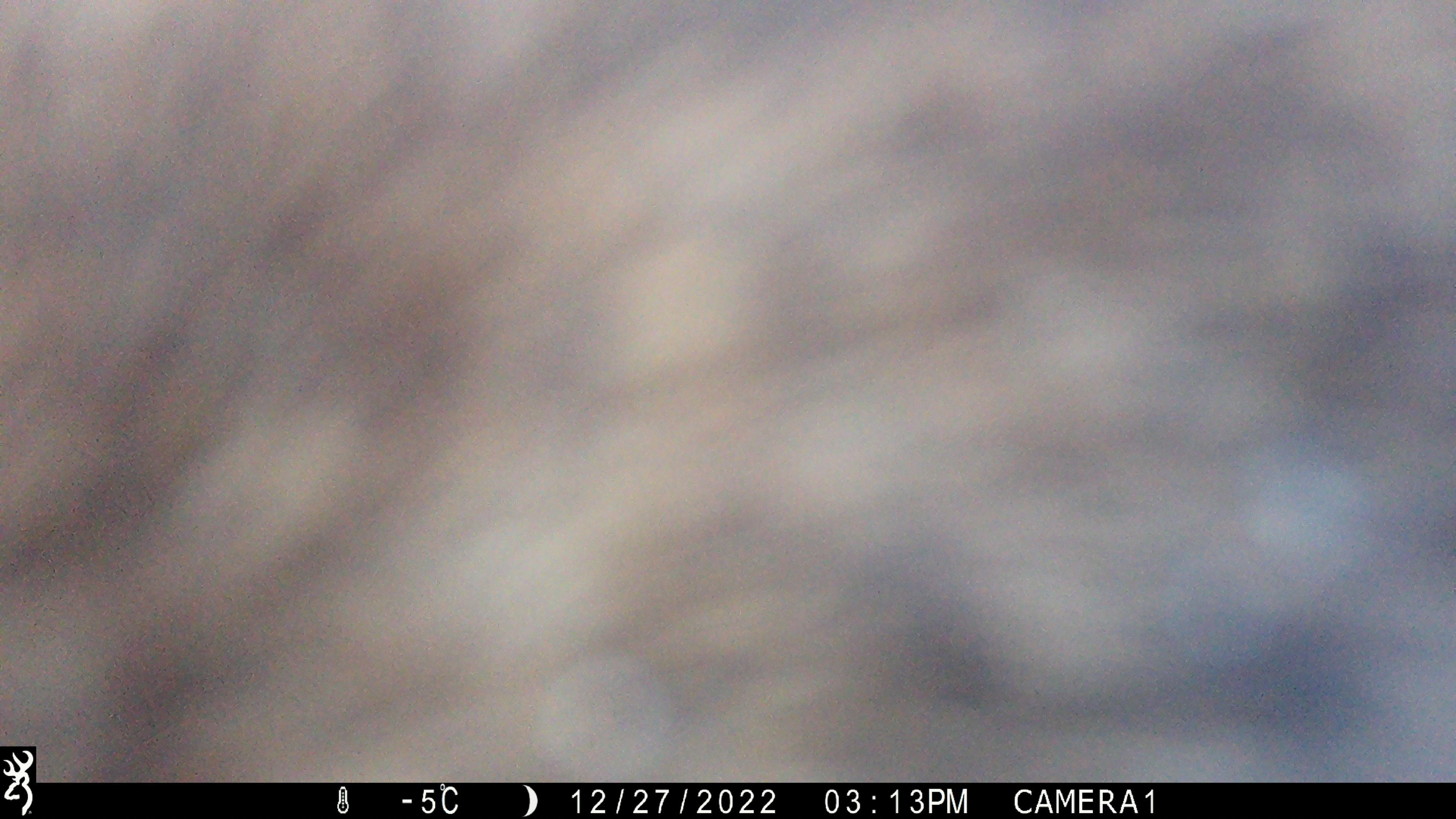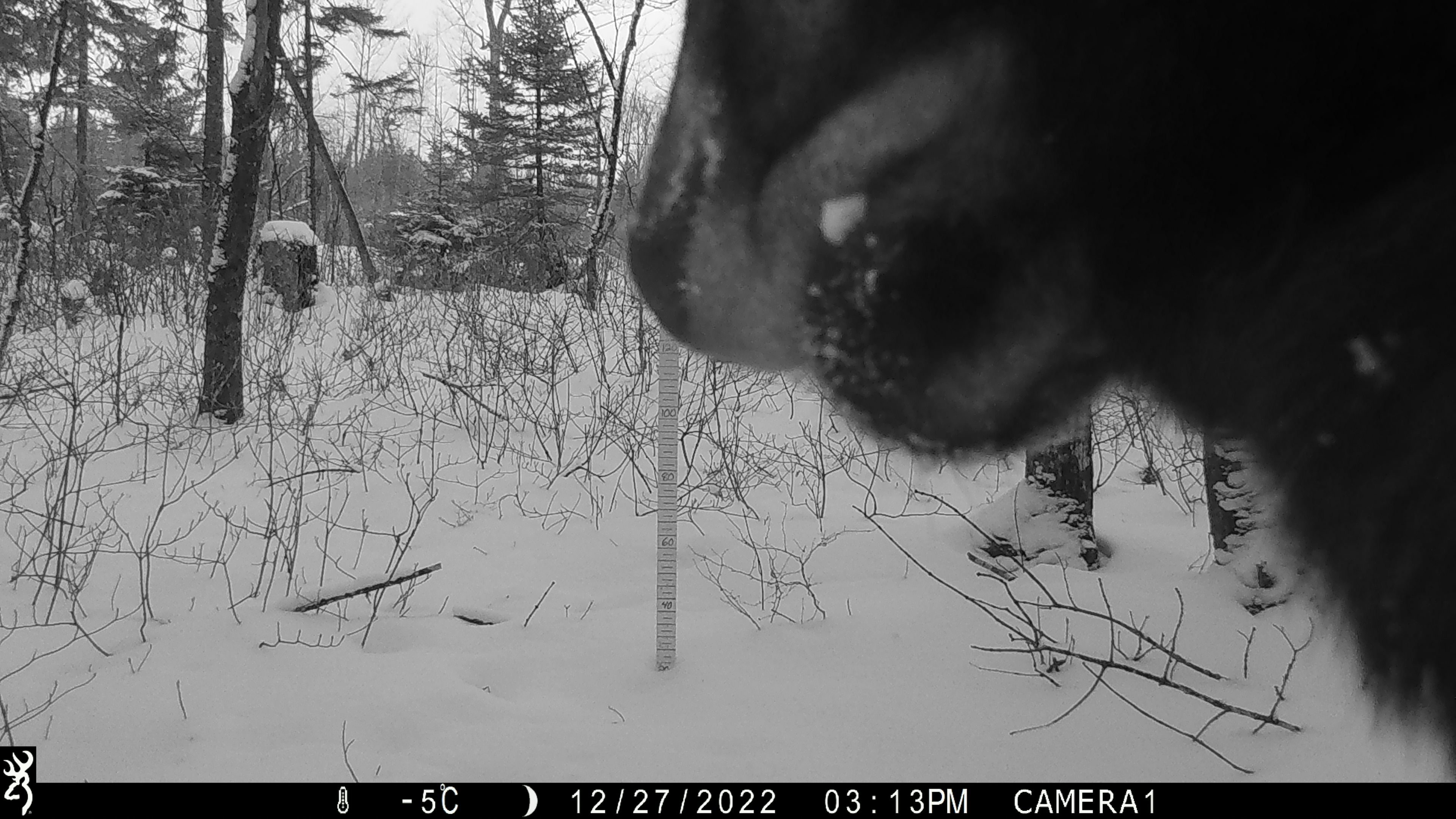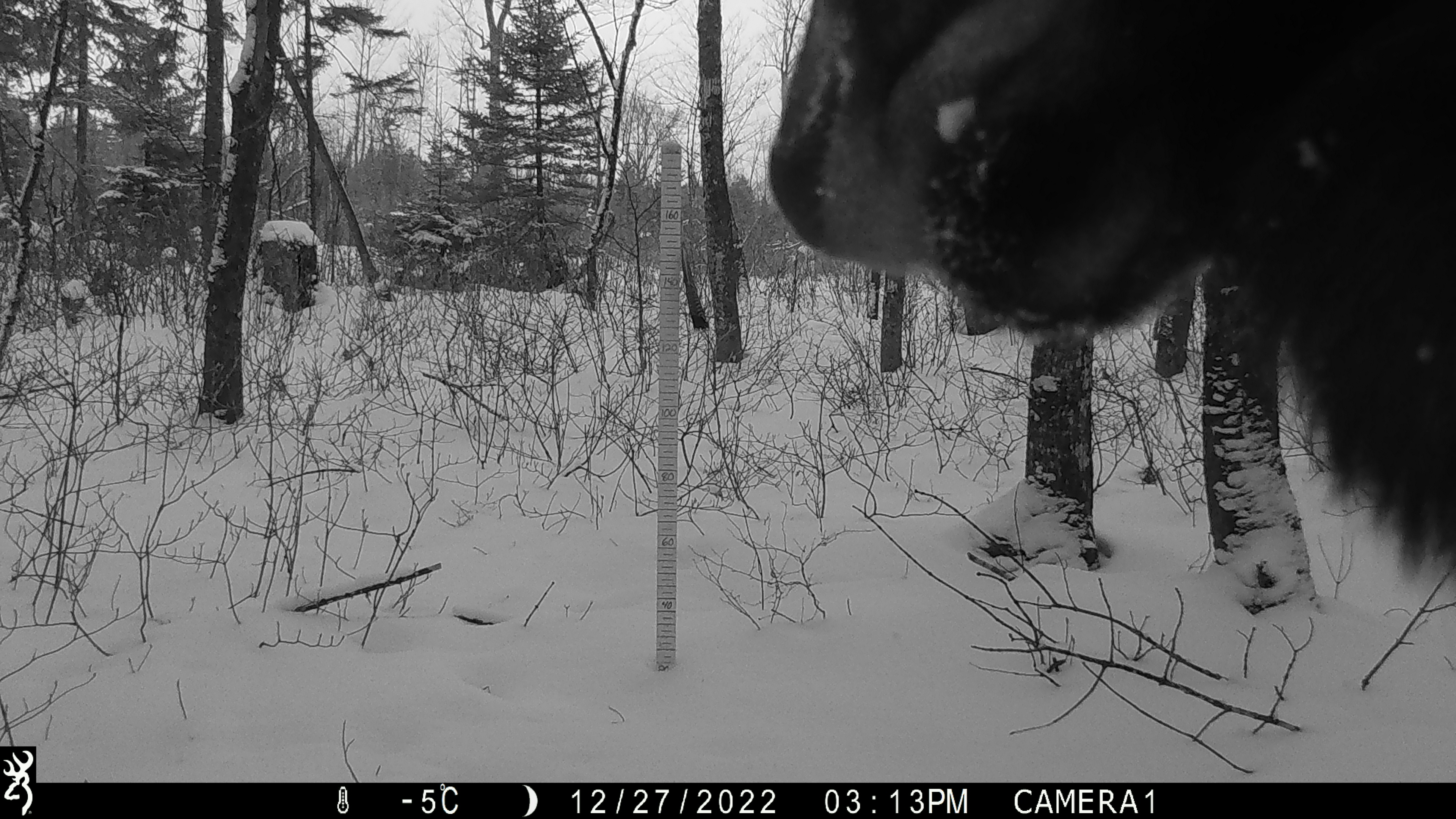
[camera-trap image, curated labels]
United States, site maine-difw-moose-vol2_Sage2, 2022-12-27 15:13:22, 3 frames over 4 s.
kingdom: Animalia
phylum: Chordata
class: Mammalia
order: Artiodactyla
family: Cervidae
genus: Alces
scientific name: Alces alces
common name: moose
Moose (Alces alces).